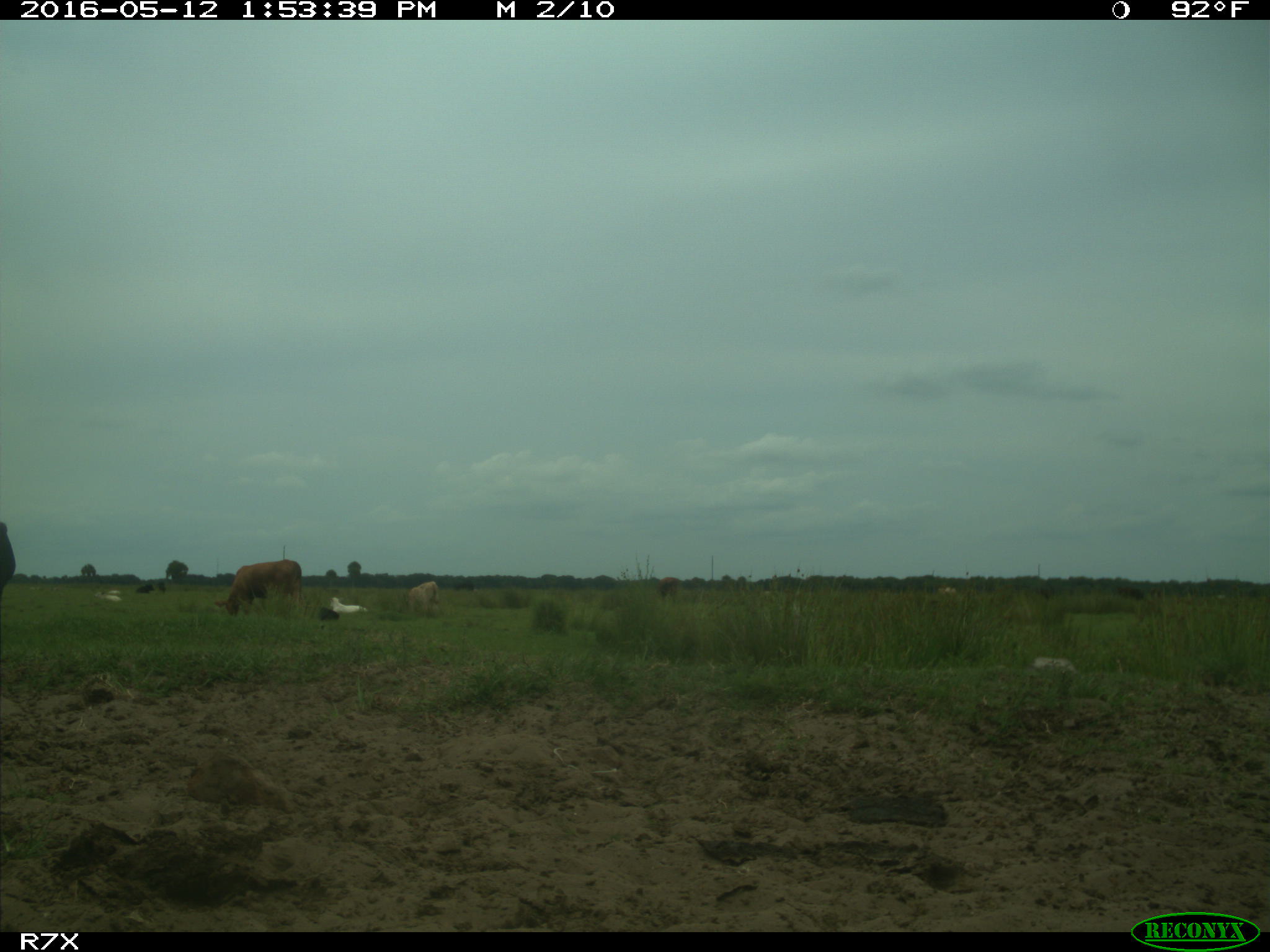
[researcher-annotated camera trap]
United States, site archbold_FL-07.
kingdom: Animalia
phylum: Chordata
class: Mammalia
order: Artiodactyla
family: Bovidae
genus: Bos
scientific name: Bos taurus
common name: domestic cow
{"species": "Bos taurus (domestic cow)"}